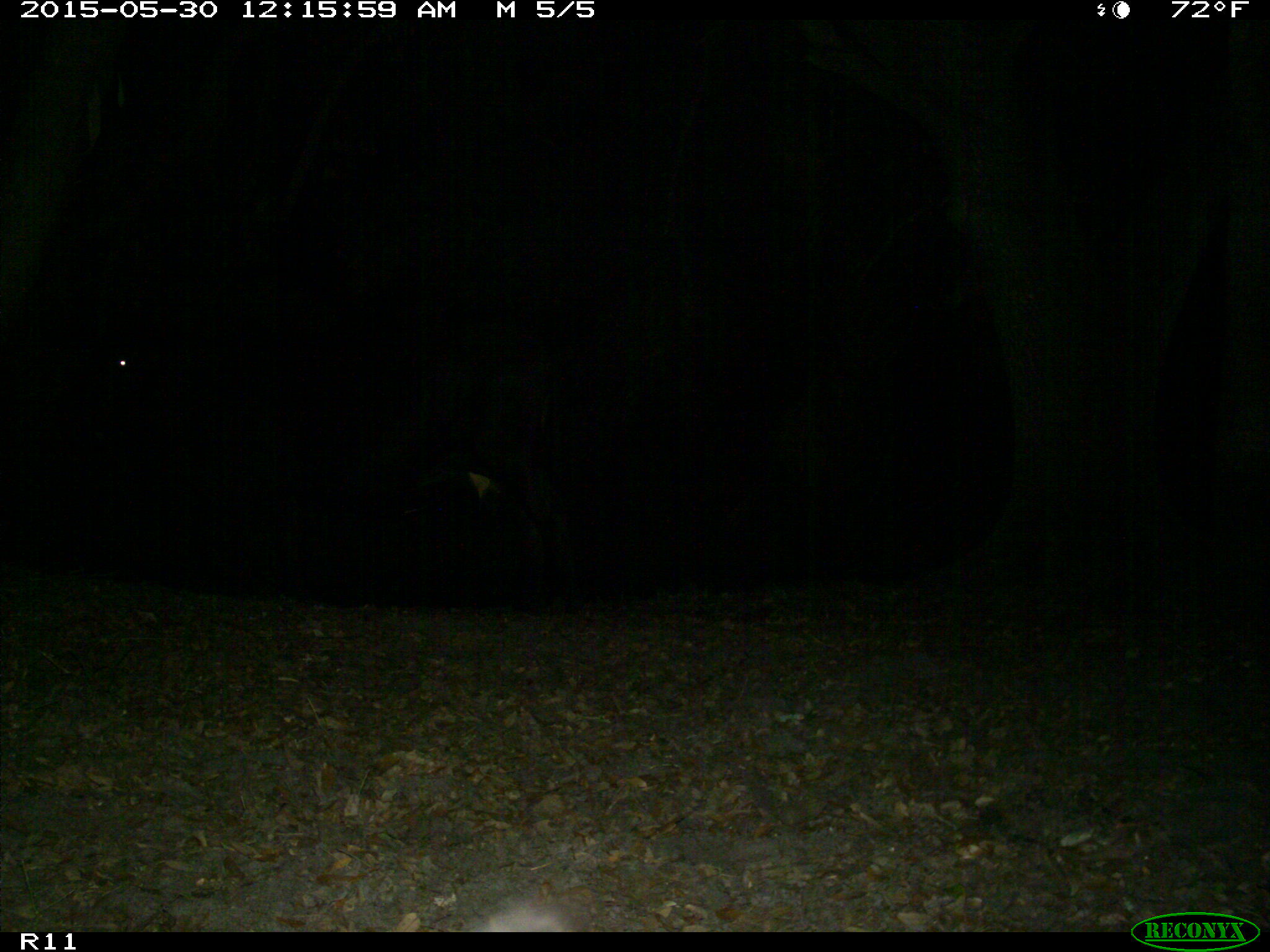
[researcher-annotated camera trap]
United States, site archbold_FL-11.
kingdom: Animalia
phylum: Chordata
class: Mammalia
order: Artiodactyla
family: Bovidae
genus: Bos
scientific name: Bos taurus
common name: domestic cow